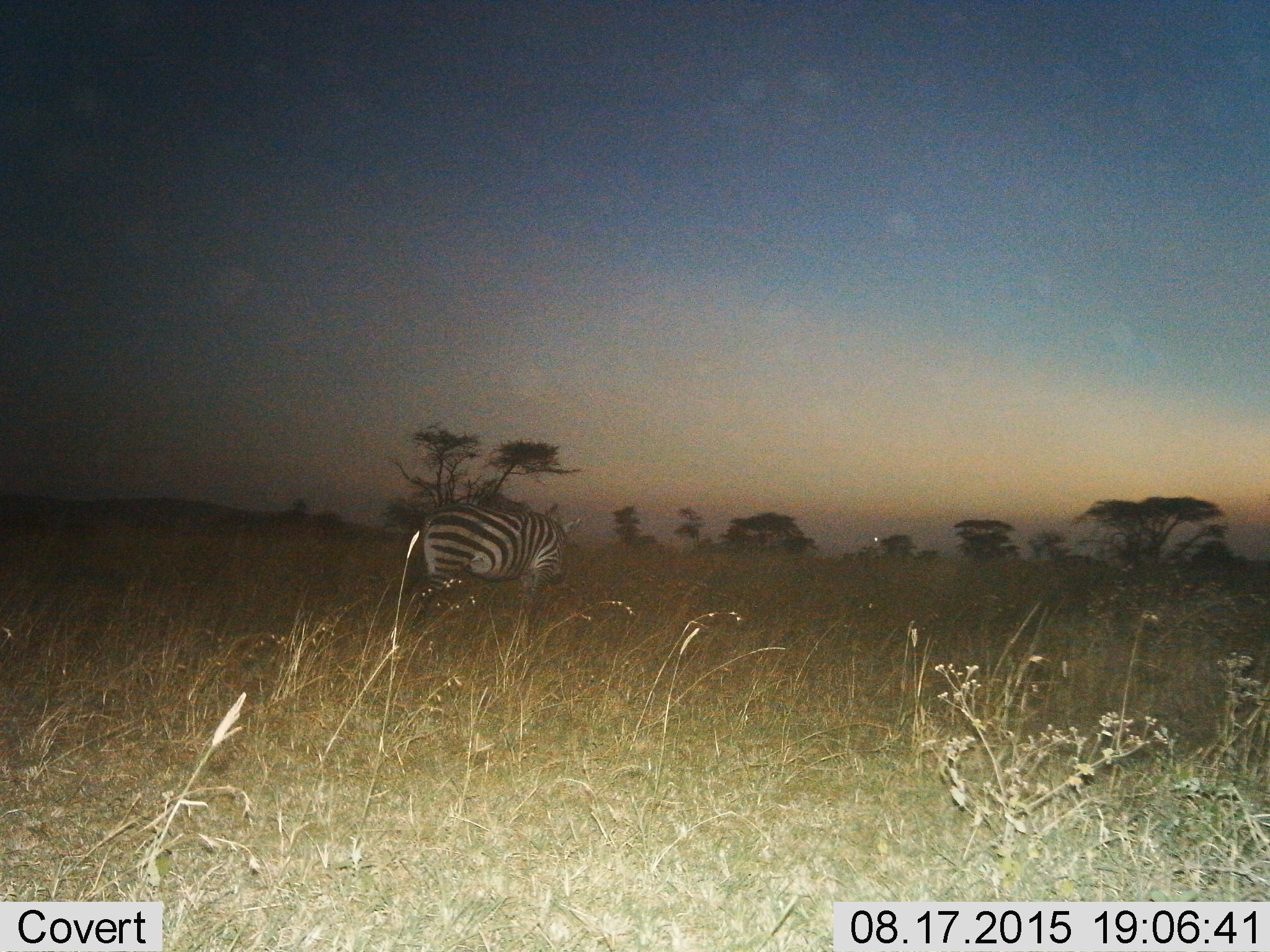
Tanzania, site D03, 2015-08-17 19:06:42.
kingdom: Animalia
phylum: Chordata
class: Mammalia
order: Perissodactyla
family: Equidae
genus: Equus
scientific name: Equus quagga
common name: plains zebra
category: zebra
Zebra (plains zebra) (Equus quagga), count 1. Behavior (volunteer vote fractions): standing 31%, resting 0%, moving 38%, interacting 0%. Young present (vote fraction): 0%. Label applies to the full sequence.